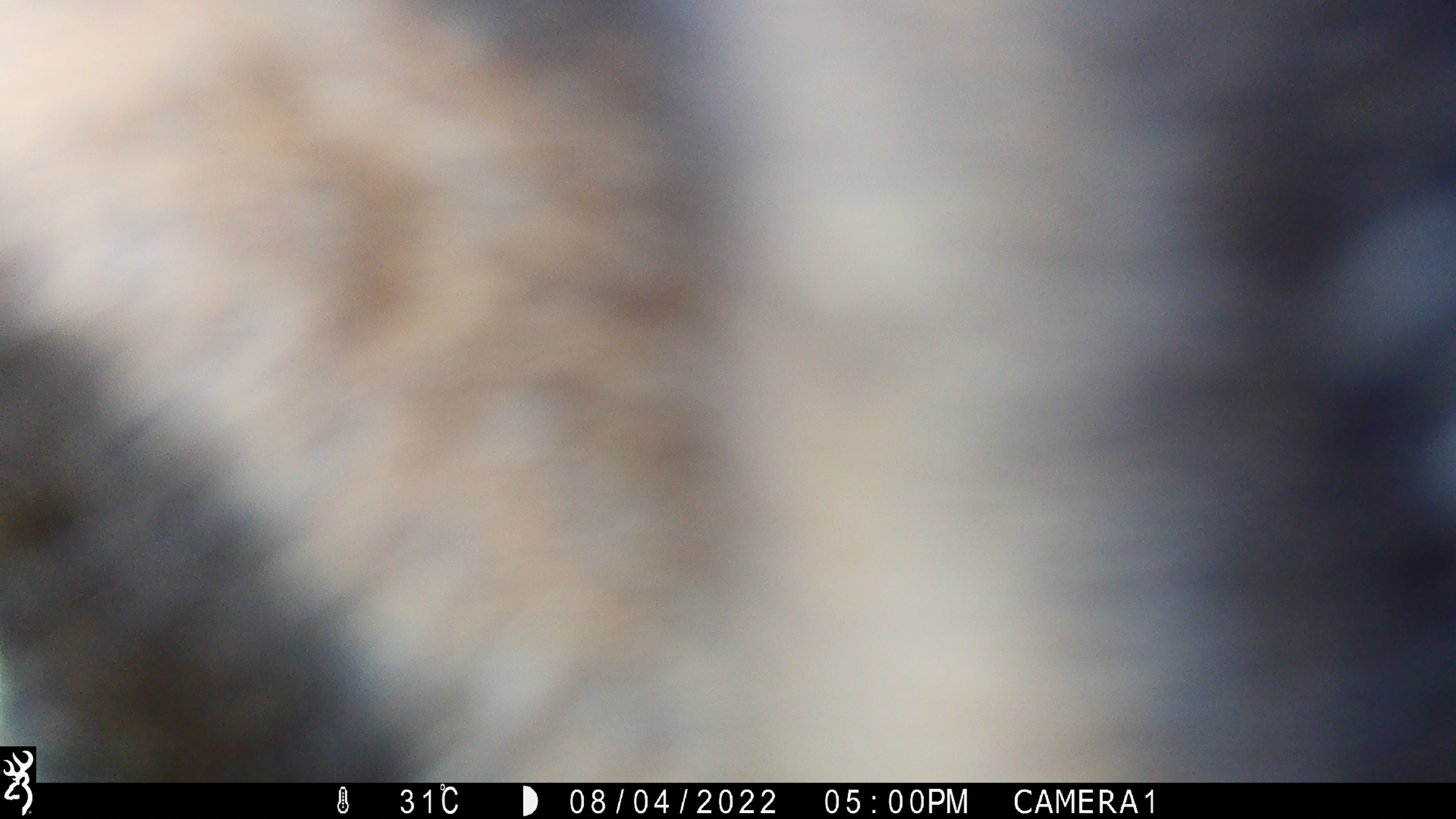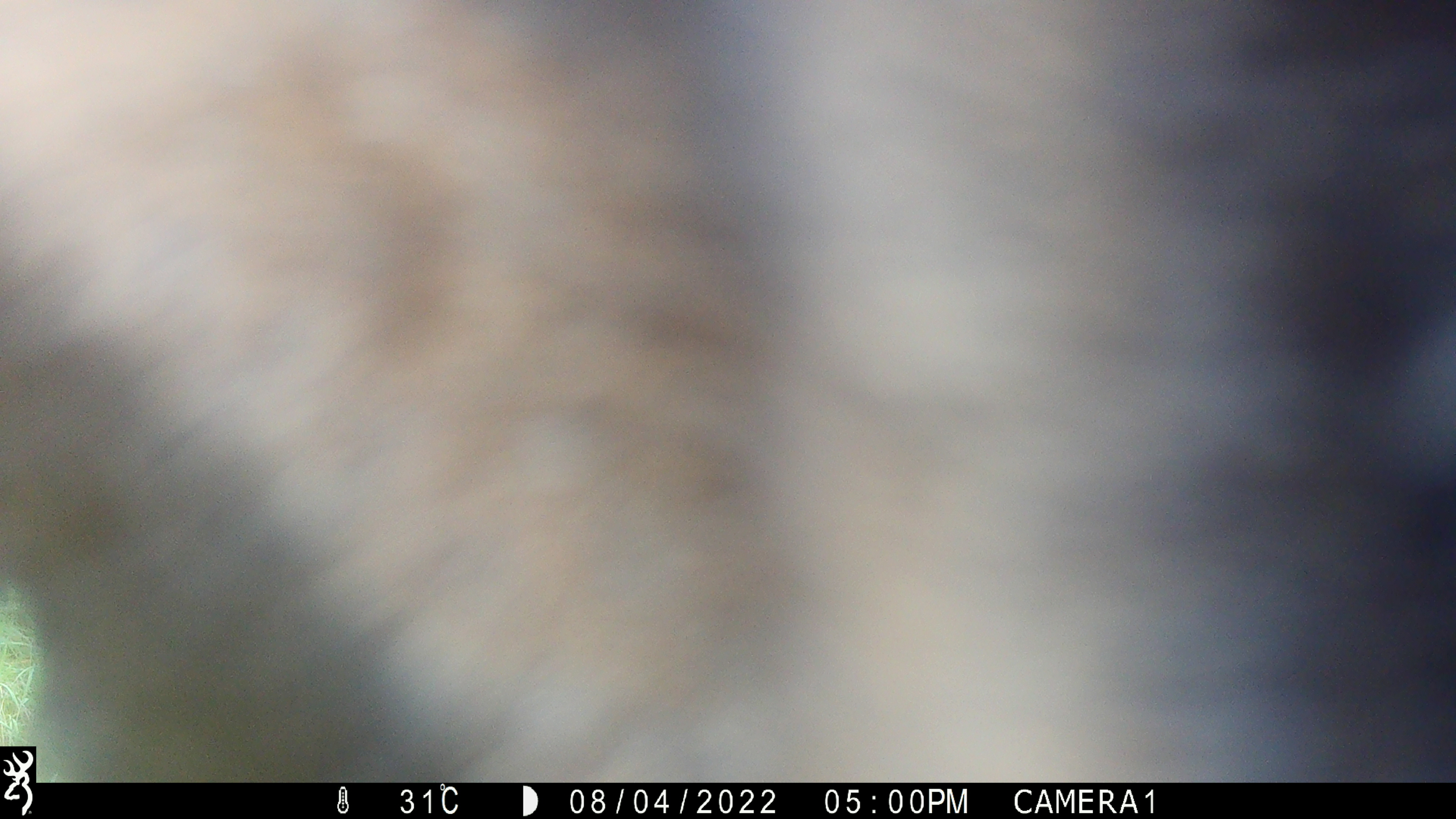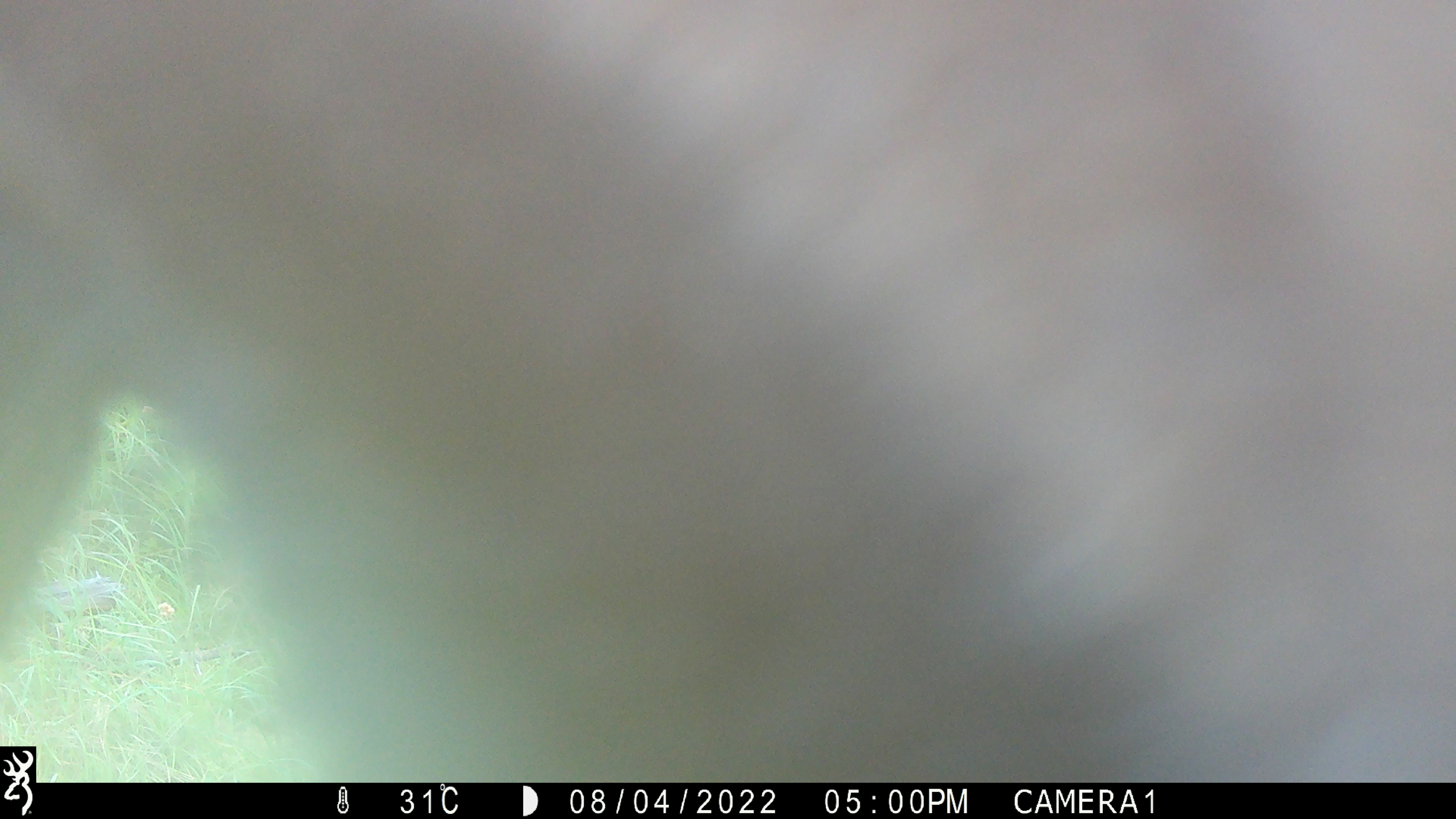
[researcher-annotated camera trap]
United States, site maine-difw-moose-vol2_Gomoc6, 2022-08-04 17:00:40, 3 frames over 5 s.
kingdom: Animalia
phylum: Chordata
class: Mammalia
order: Artiodactyla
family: Cervidae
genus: Alces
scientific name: Alces alces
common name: moose